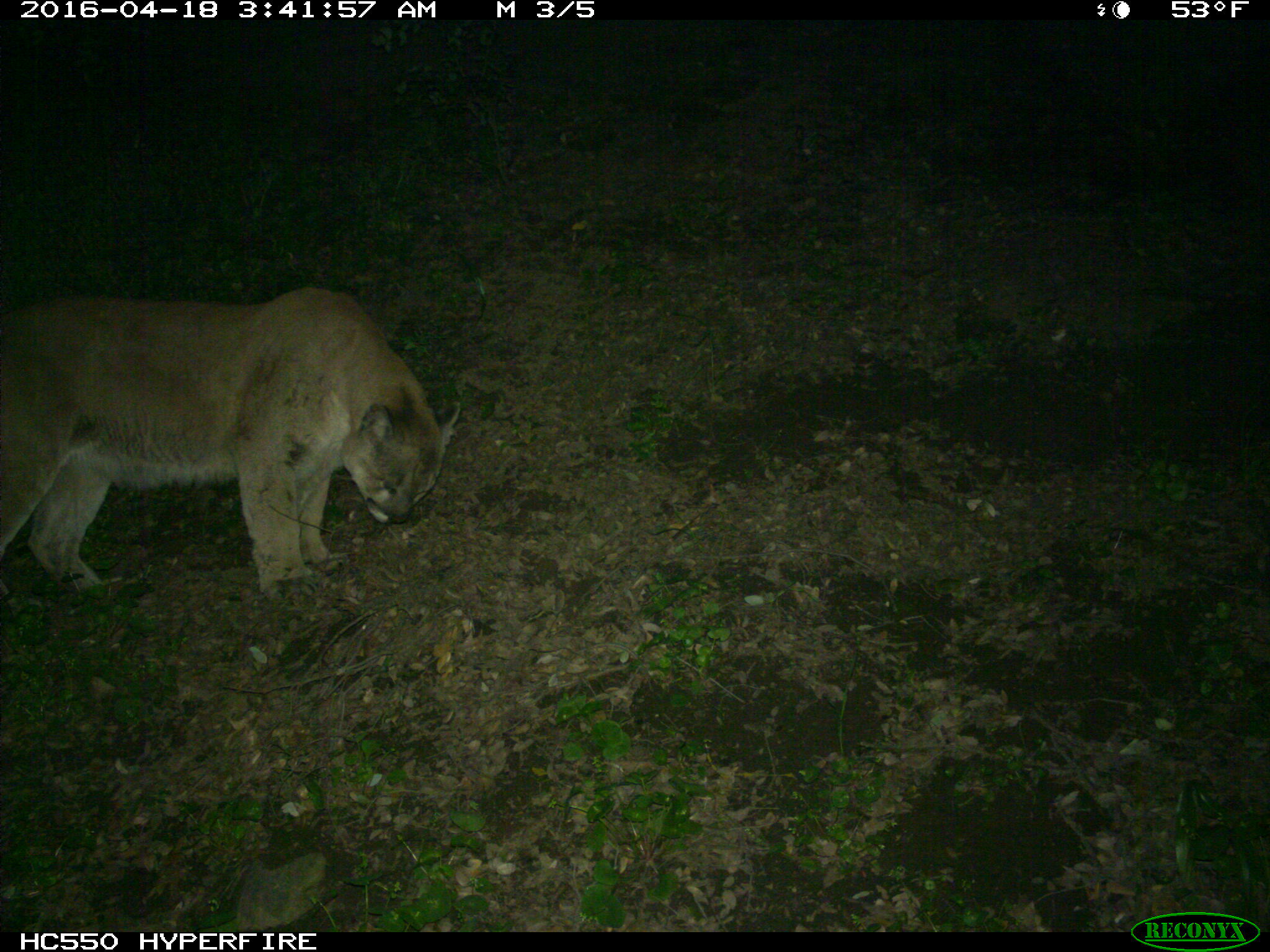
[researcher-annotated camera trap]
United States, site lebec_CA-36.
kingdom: Animalia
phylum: Chordata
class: Mammalia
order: Carnivora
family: Felidae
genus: Puma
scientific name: Puma concolor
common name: mountain lion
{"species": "Puma concolor (mountain lion)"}